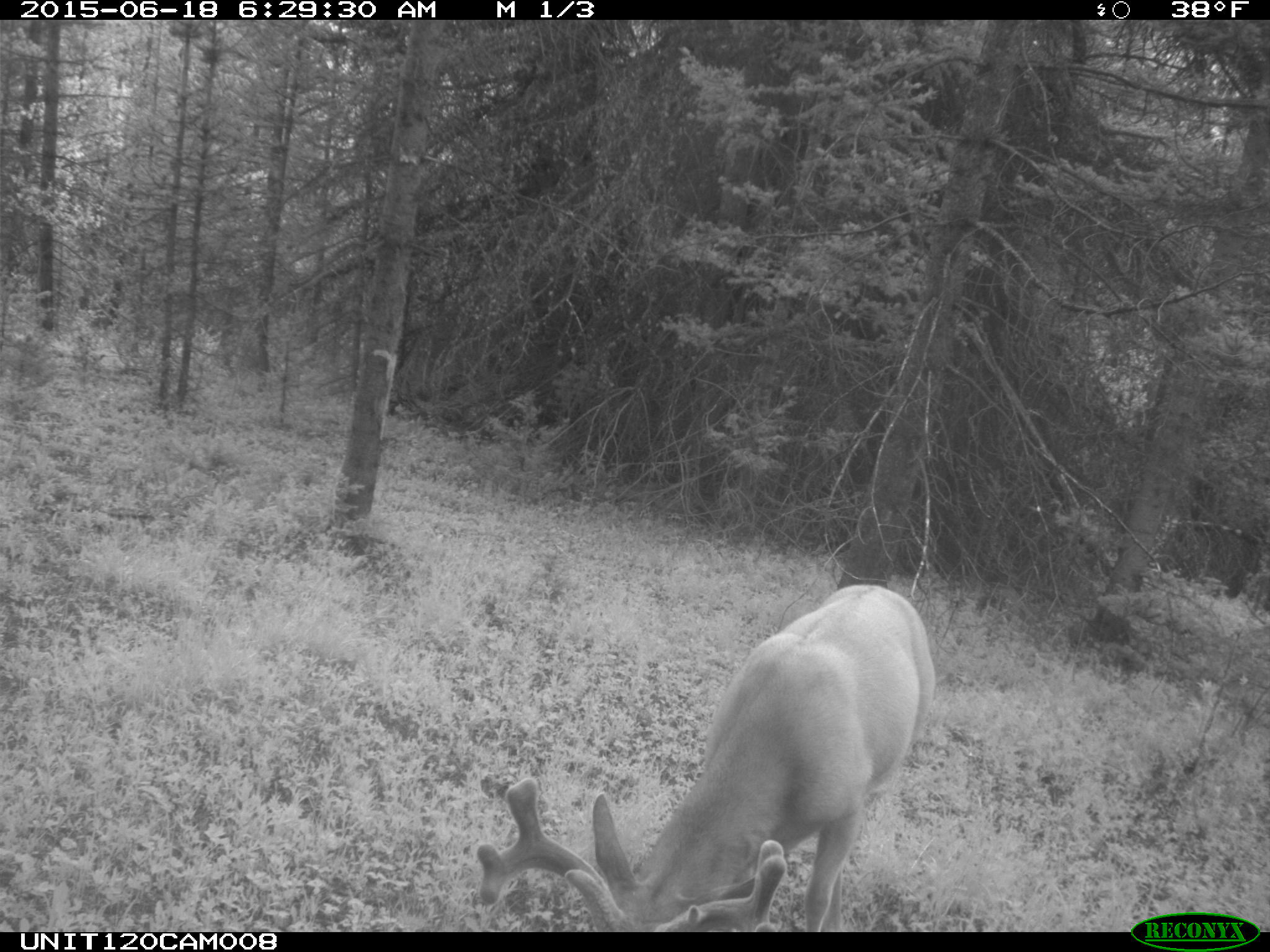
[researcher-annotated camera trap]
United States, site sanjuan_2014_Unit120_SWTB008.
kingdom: Animalia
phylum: Chordata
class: Mammalia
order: Artiodactyla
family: Cervidae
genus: Odocoileus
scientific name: Odocoileus hemionus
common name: mule deer